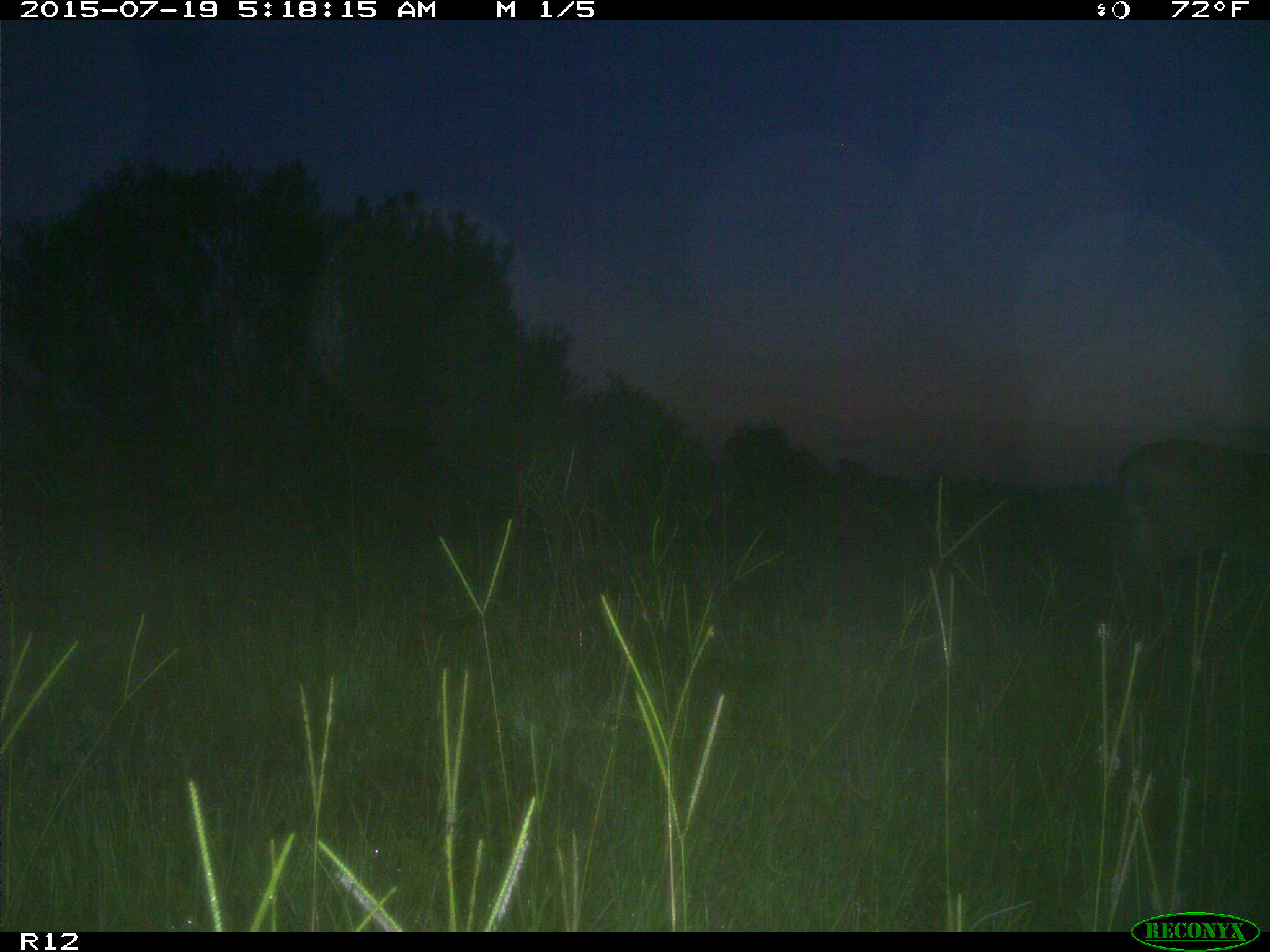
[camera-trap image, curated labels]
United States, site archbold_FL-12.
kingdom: Animalia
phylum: Chordata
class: Mammalia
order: Artiodactyla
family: Cervidae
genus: Odocoileus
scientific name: Odocoileus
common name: deer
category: unidentified deer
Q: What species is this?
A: Unidentified deer (deer) (Odocoileus).